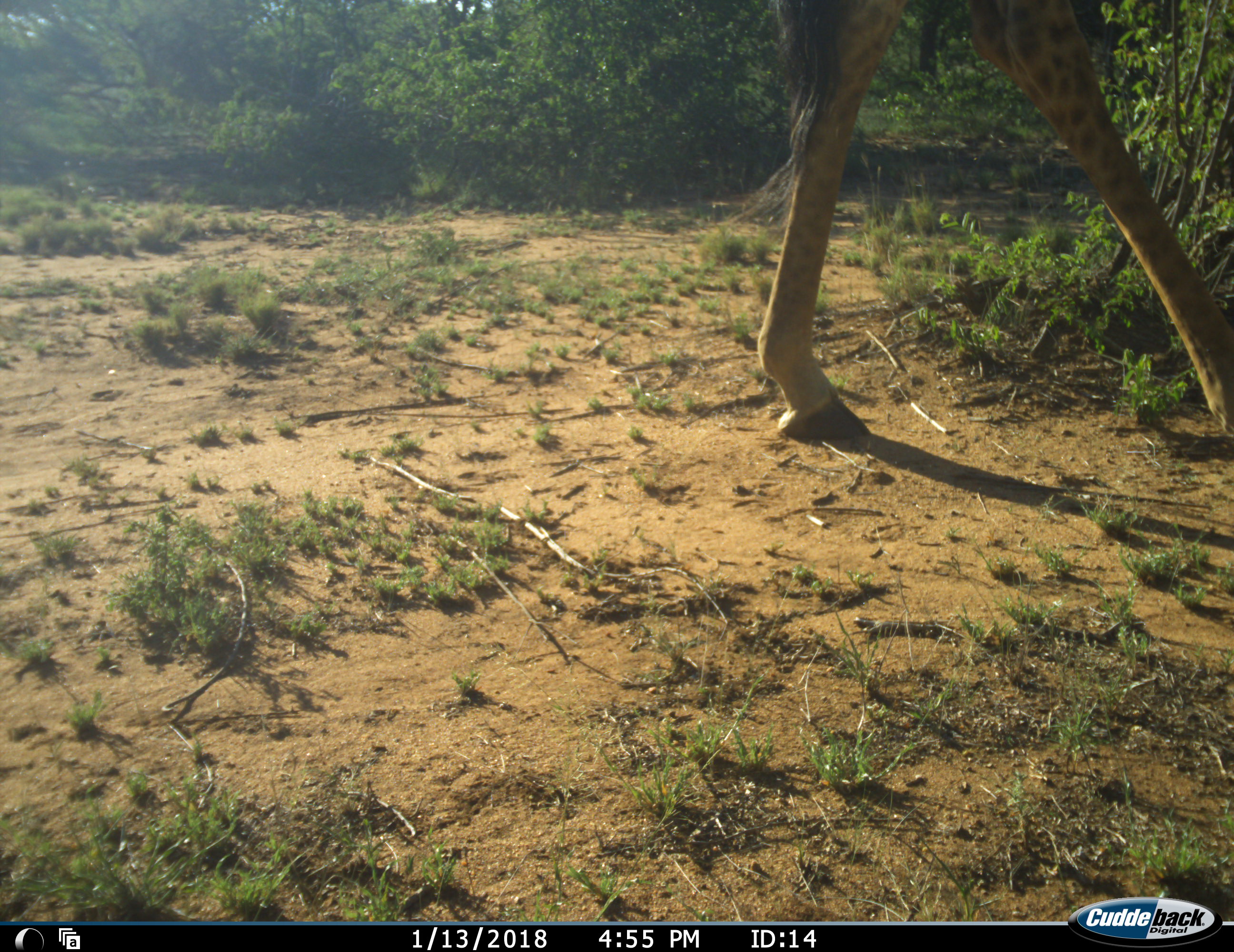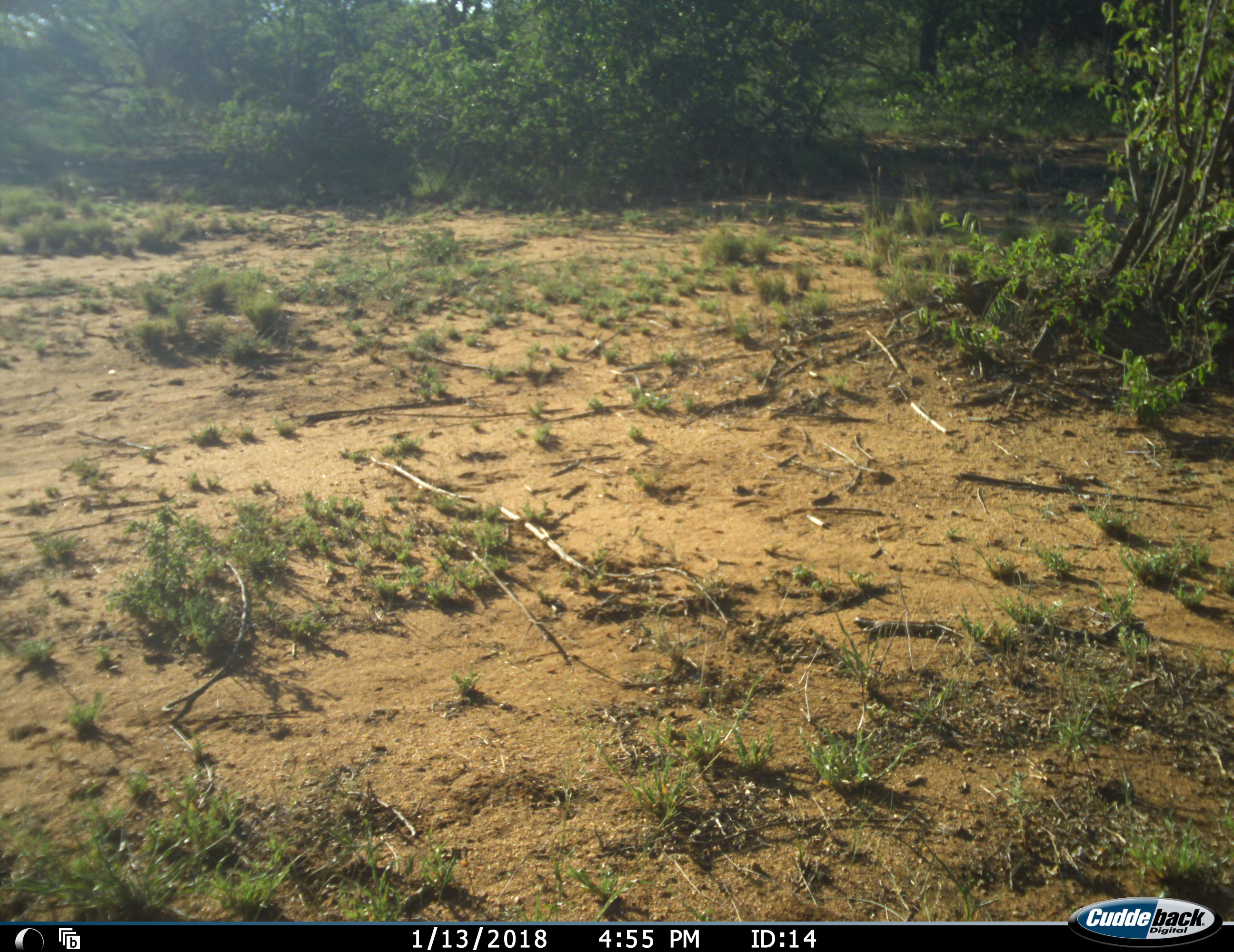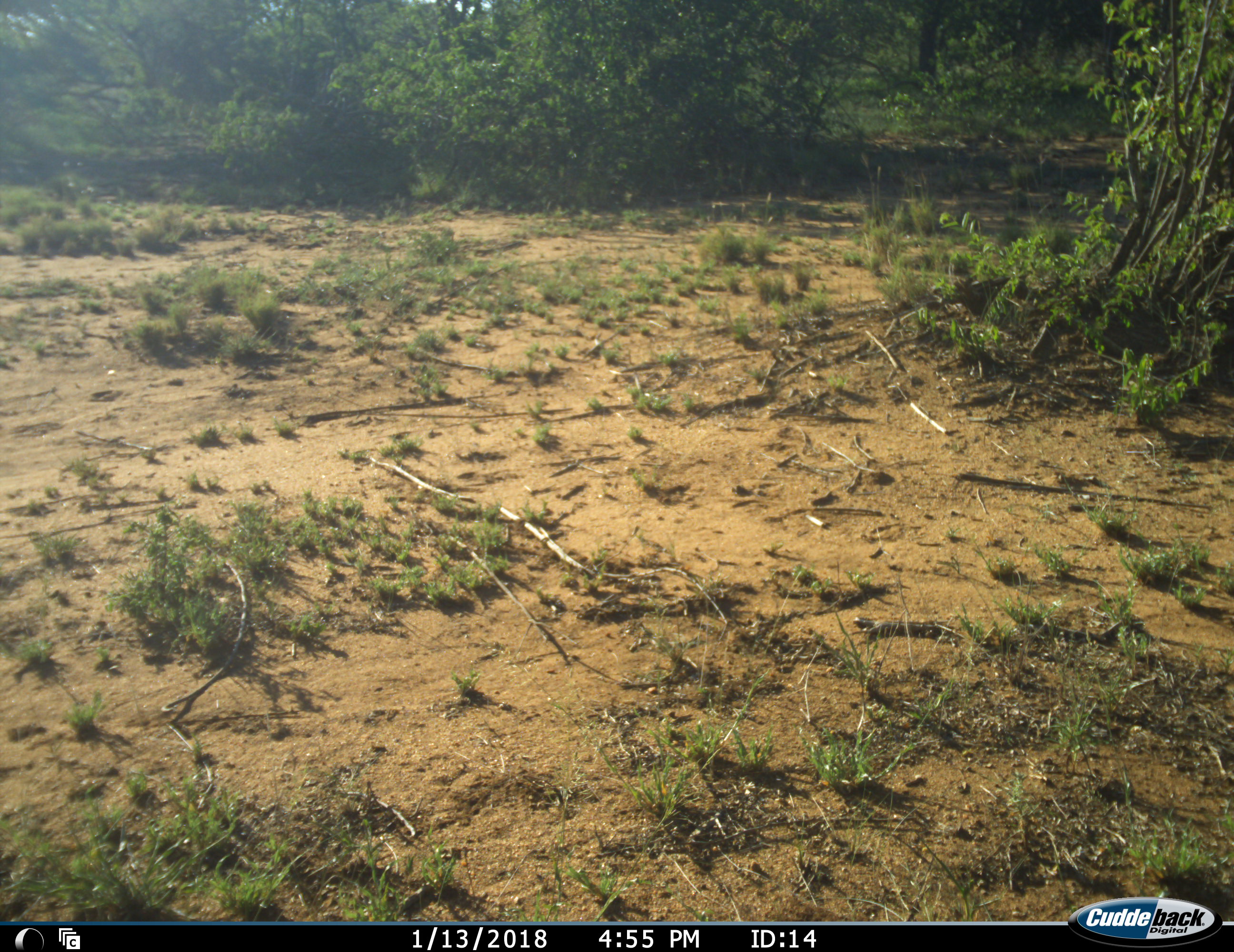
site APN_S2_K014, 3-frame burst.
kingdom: Animalia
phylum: Chordata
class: Mammalia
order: Artiodactyla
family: Giraffidae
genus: Giraffa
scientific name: Giraffa camelopardalis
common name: giraffe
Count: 1.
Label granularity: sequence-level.